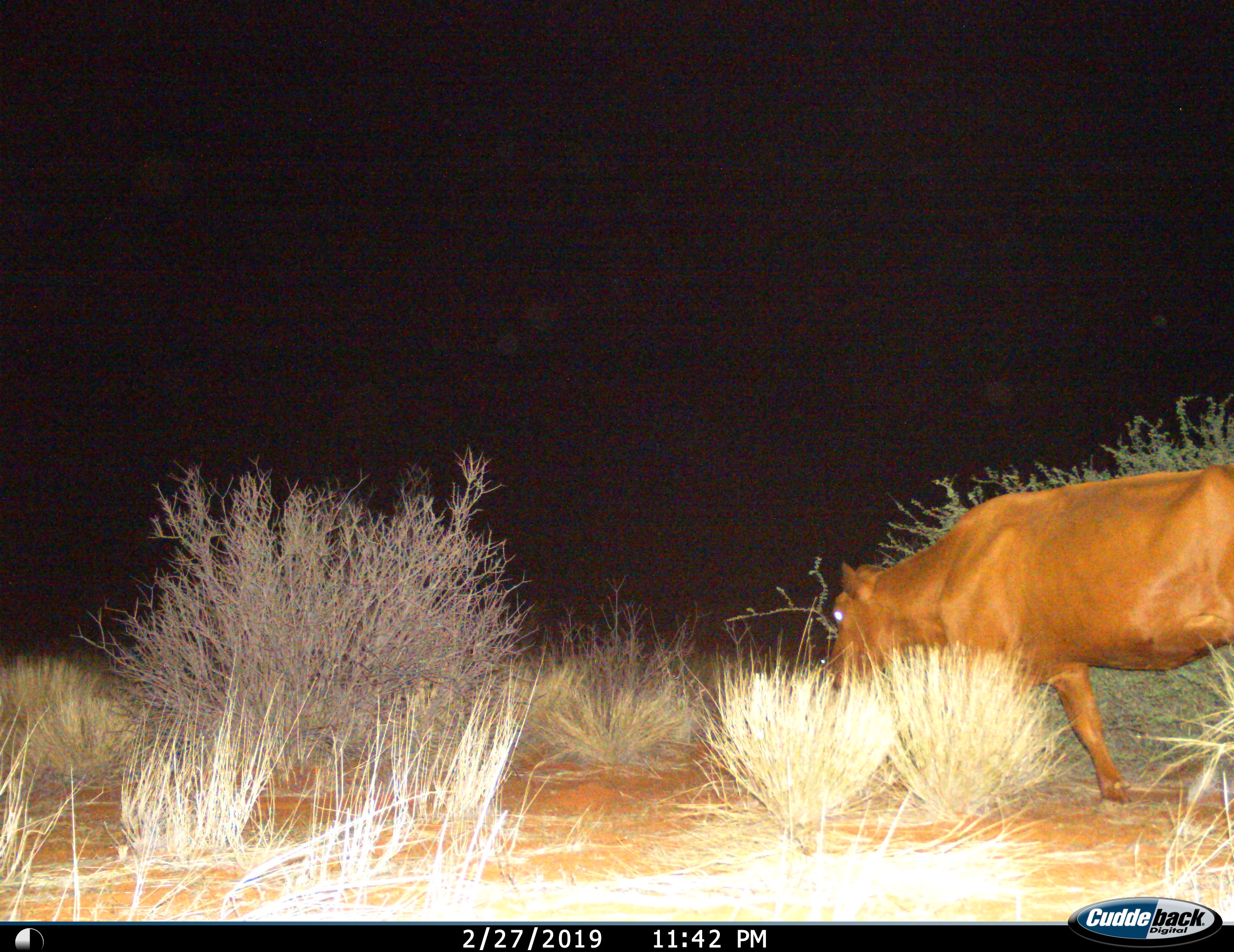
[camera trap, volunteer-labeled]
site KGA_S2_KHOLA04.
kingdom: Animalia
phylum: Chordata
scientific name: Vertebrata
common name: domestic animal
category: domesticanimal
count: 1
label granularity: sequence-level